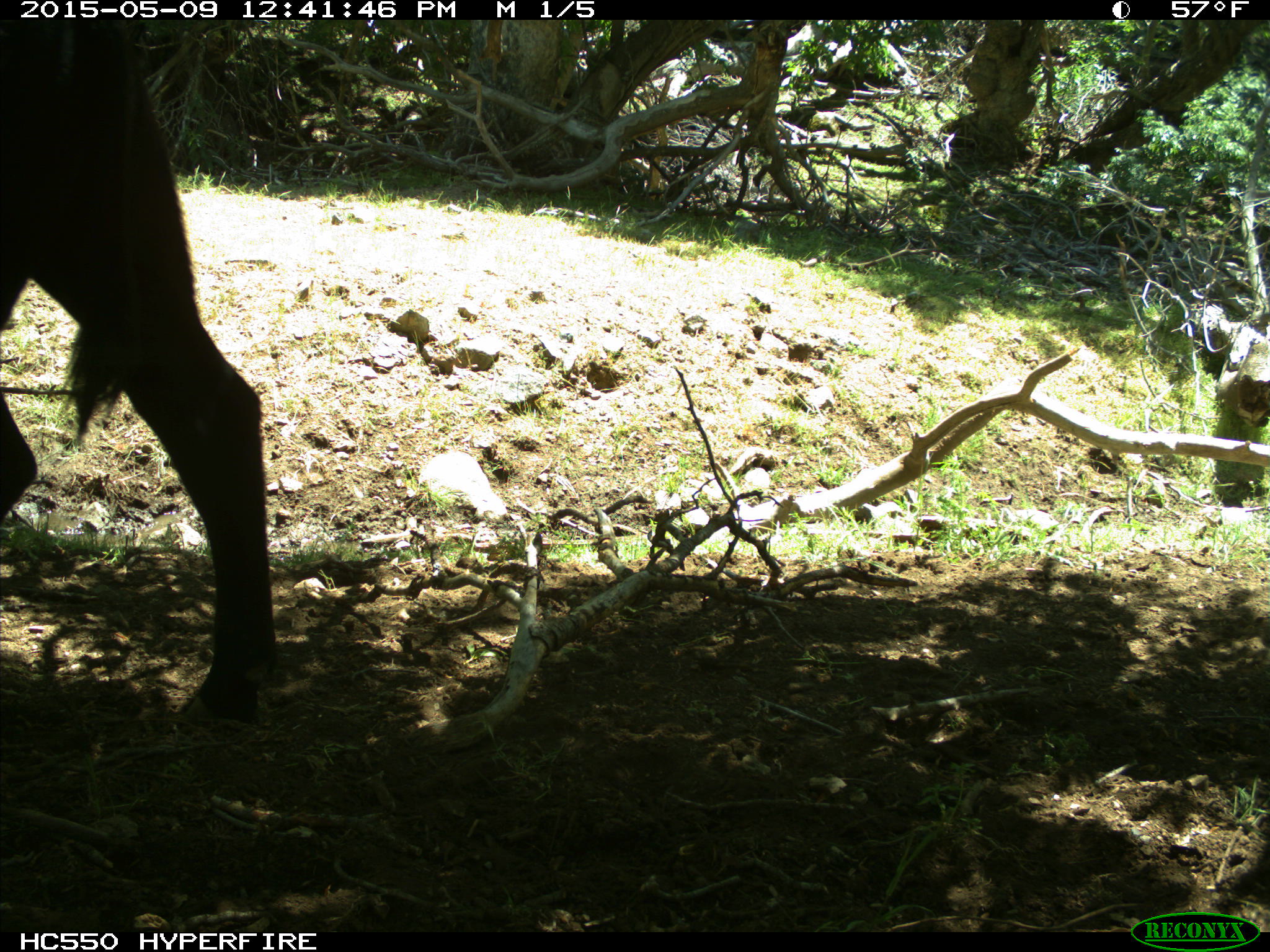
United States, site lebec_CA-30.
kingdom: Animalia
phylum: Chordata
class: Mammalia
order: Artiodactyla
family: Bovidae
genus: Bos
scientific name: Bos taurus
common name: domestic cow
Bos taurus (domestic cow).